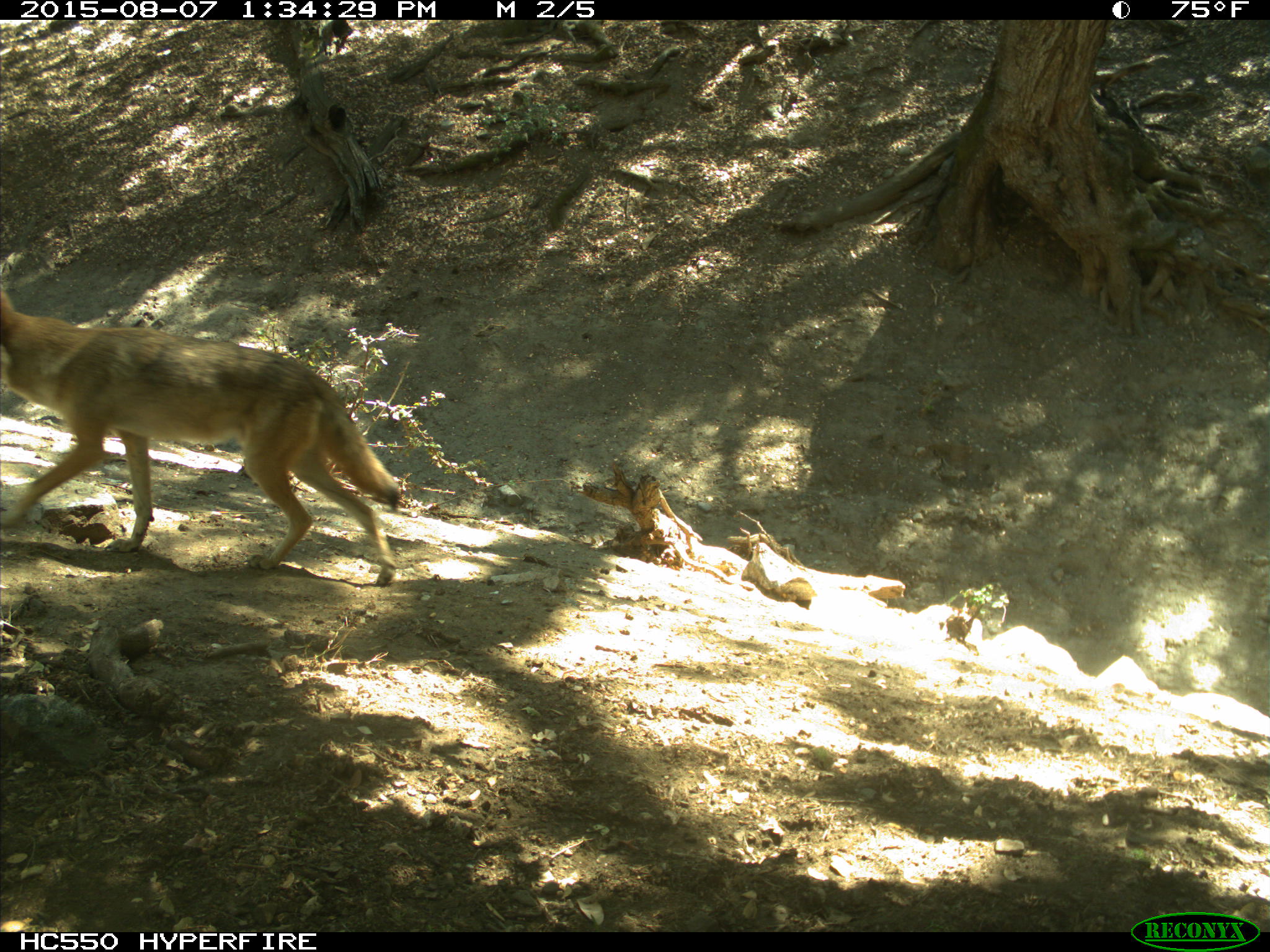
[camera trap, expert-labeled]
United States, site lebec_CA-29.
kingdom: Animalia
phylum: Chordata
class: Mammalia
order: Carnivora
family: Canidae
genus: Canis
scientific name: Canis latrans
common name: coyote